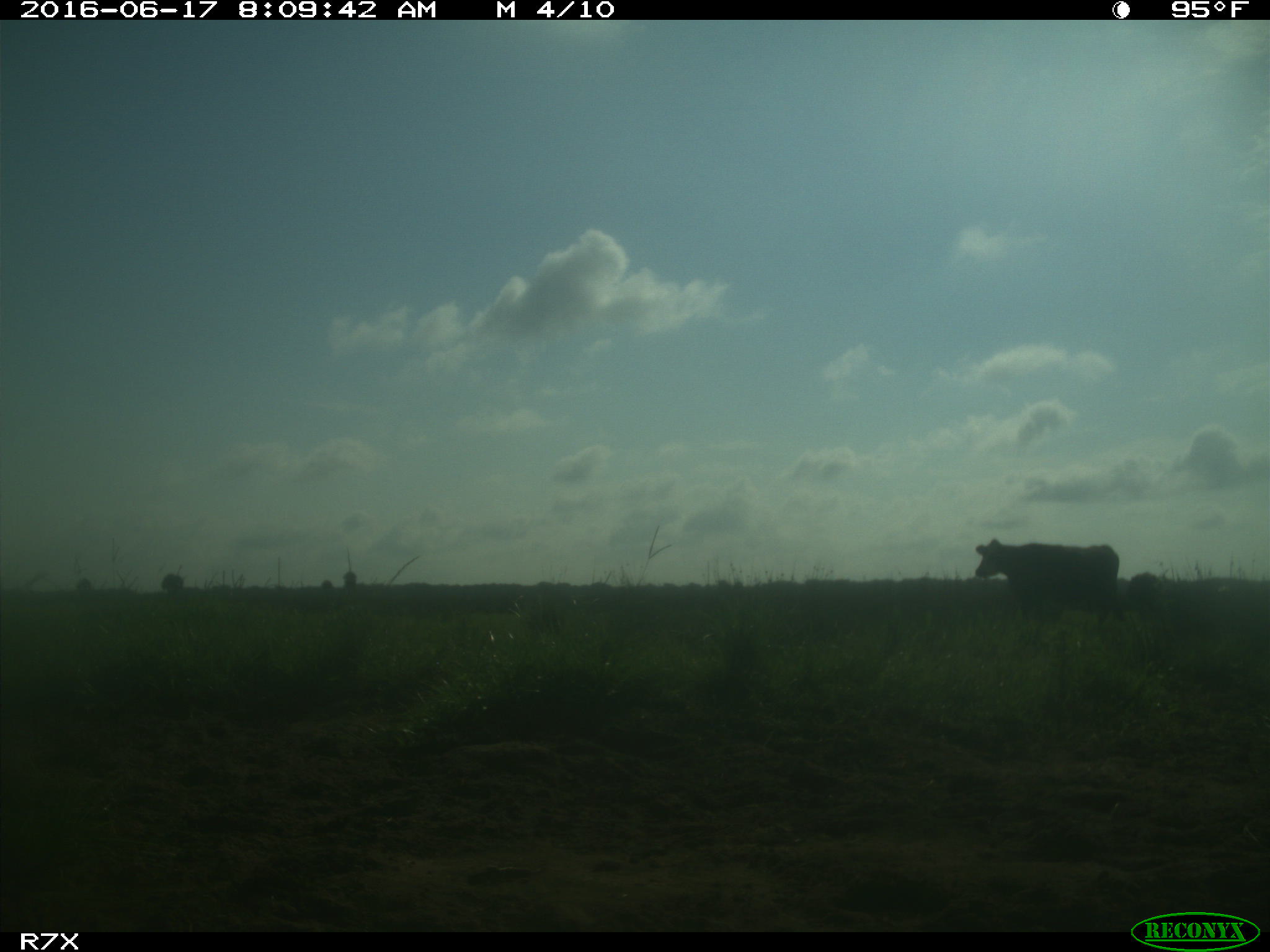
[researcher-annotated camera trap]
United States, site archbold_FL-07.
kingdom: Animalia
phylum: Chordata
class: Mammalia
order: Artiodactyla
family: Bovidae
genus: Bos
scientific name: Bos taurus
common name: domestic cow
Bos taurus (domestic cow).